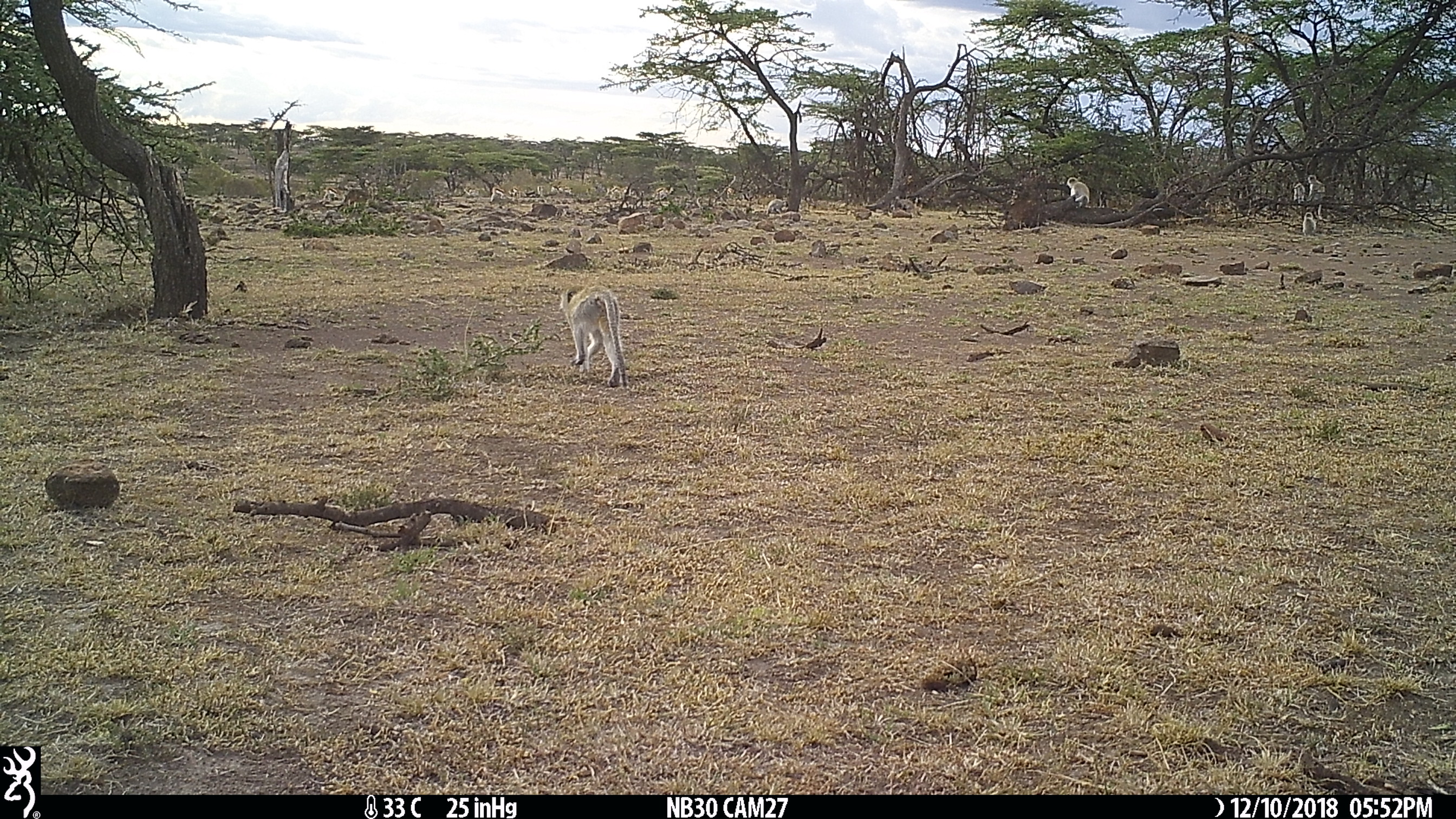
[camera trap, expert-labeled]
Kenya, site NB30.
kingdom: Animalia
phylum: Chordata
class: Mammalia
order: Primates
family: Cercopithecidae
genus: Chlorocebus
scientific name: Chlorocebus pygerythrus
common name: vervet monkey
Vervet monkey (Chlorocebus pygerythrus).